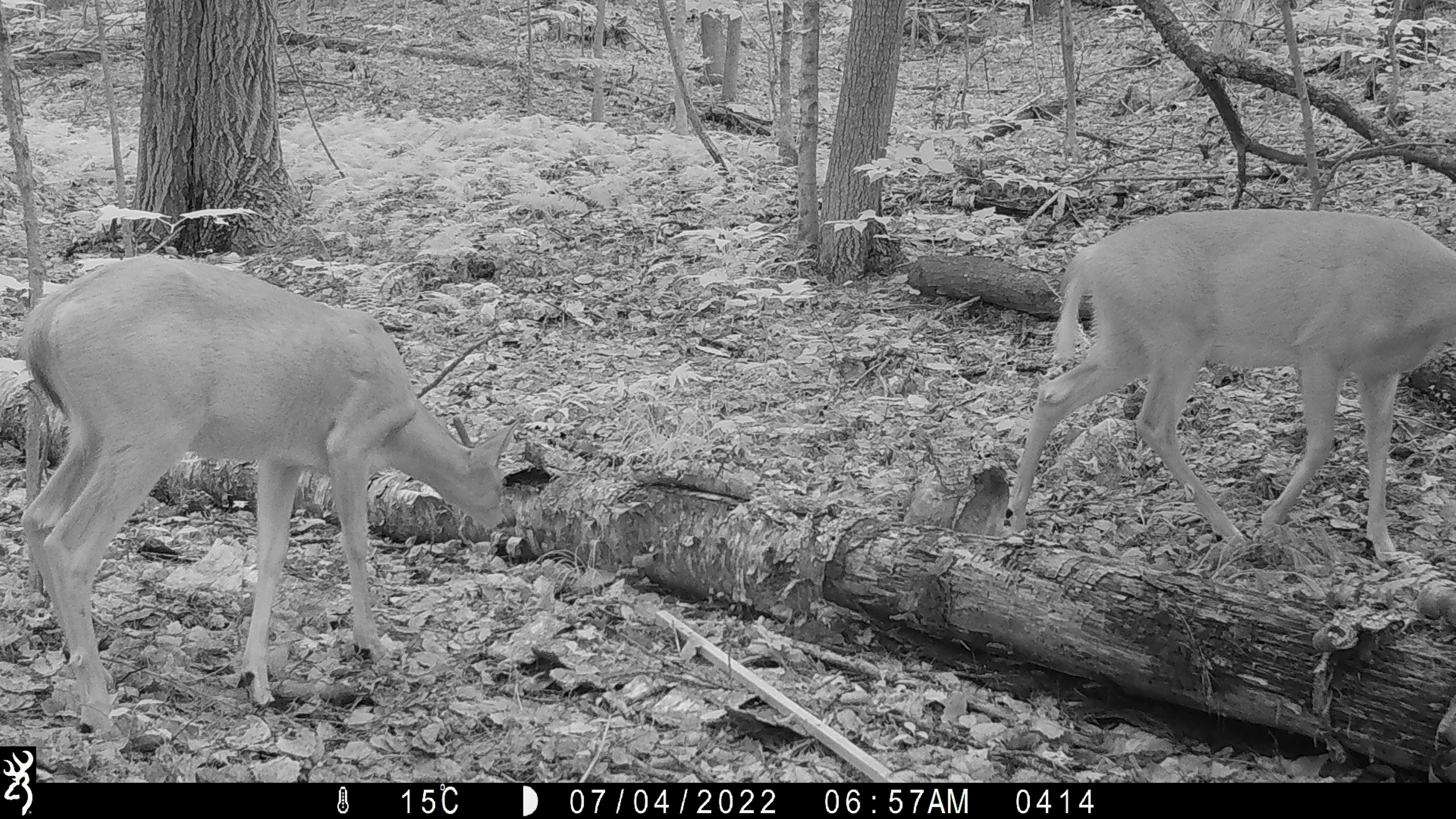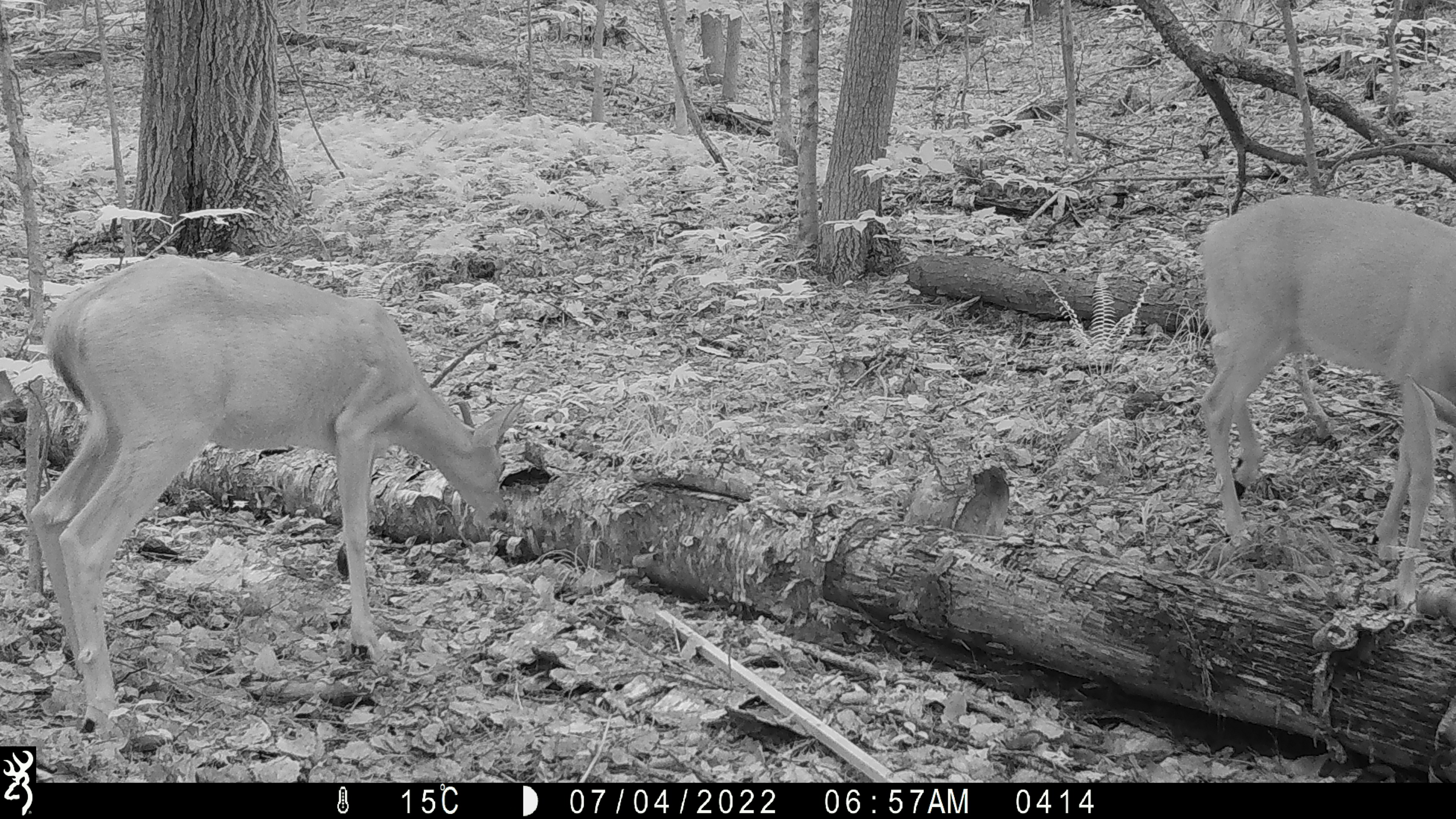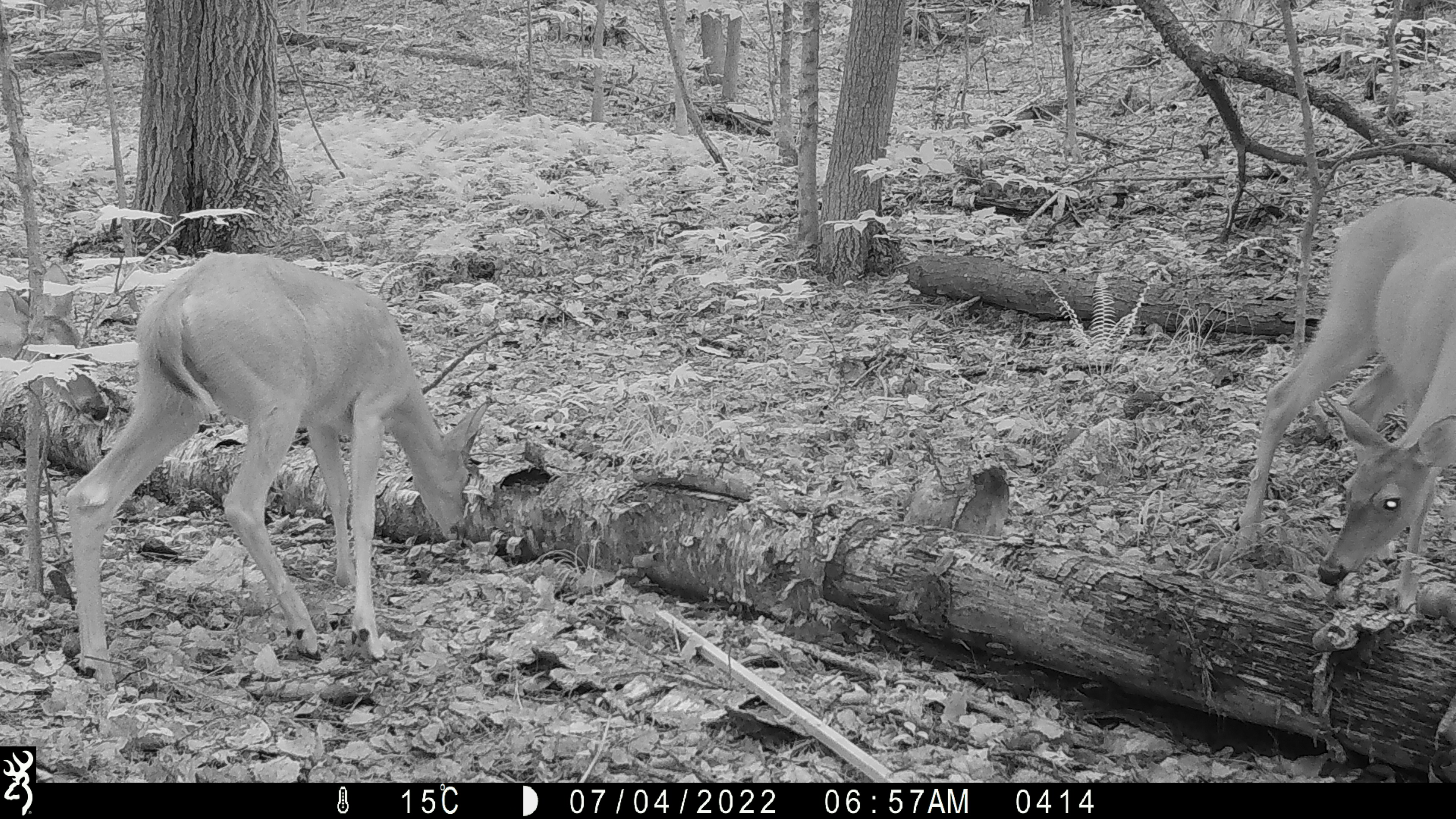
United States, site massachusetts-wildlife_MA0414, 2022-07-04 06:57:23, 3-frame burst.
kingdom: Animalia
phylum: Chordata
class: Mammalia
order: Artiodactyla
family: Cervidae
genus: Odocoileus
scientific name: Odocoileus virginianus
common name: white-tailed deer